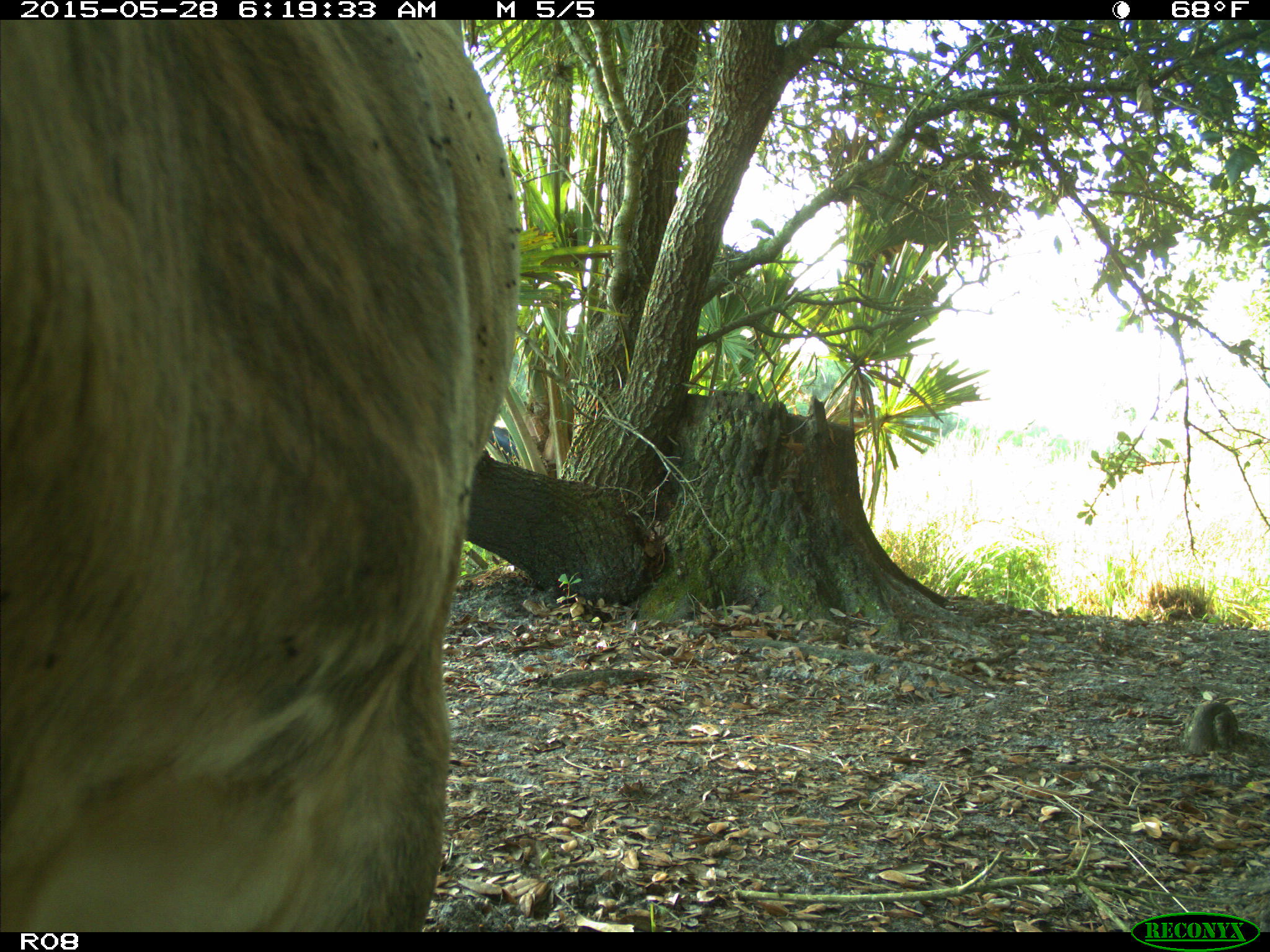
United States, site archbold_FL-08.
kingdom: Animalia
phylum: Chordata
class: Mammalia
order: Artiodactyla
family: Bovidae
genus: Bos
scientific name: Bos taurus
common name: domestic cow